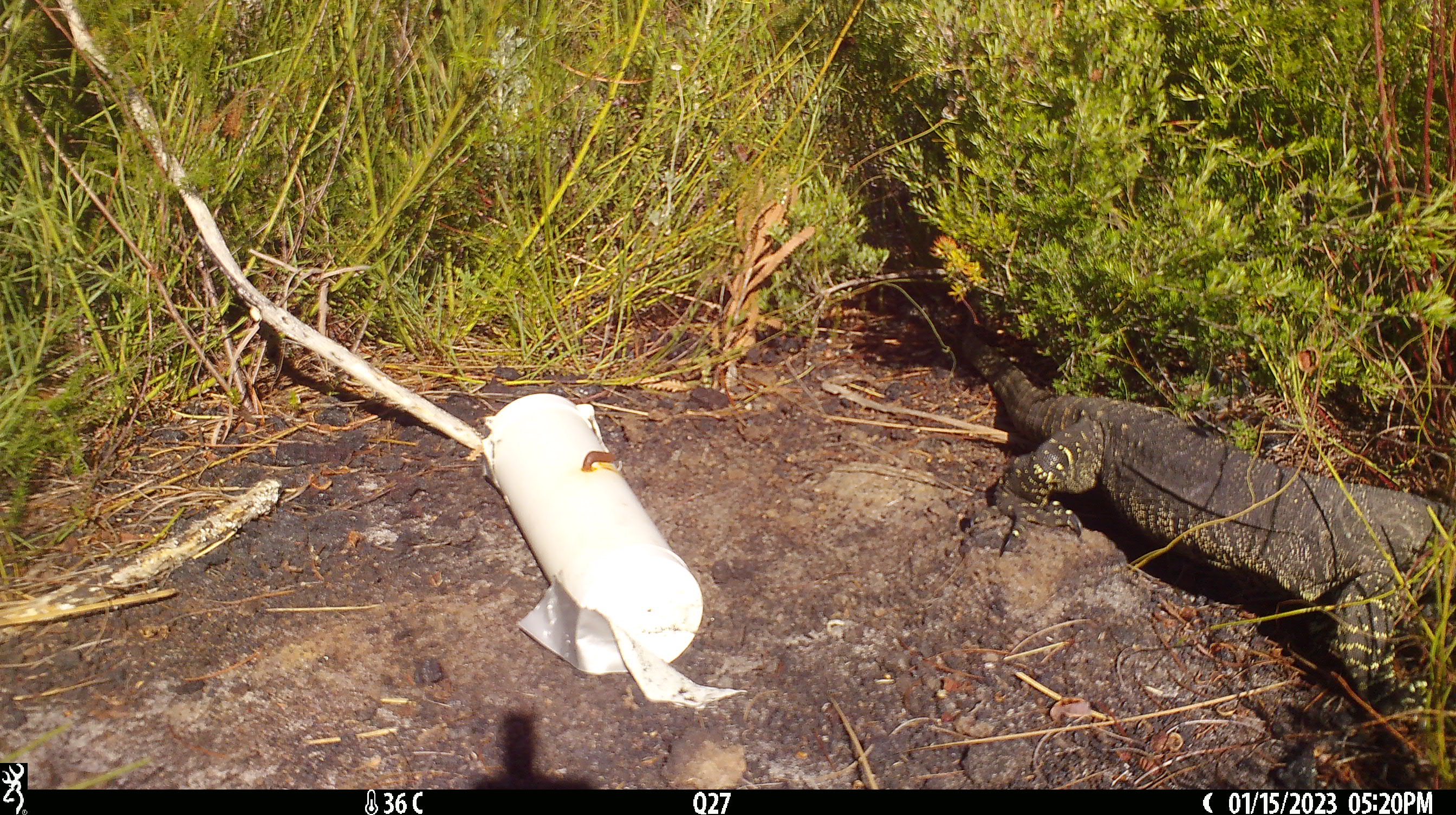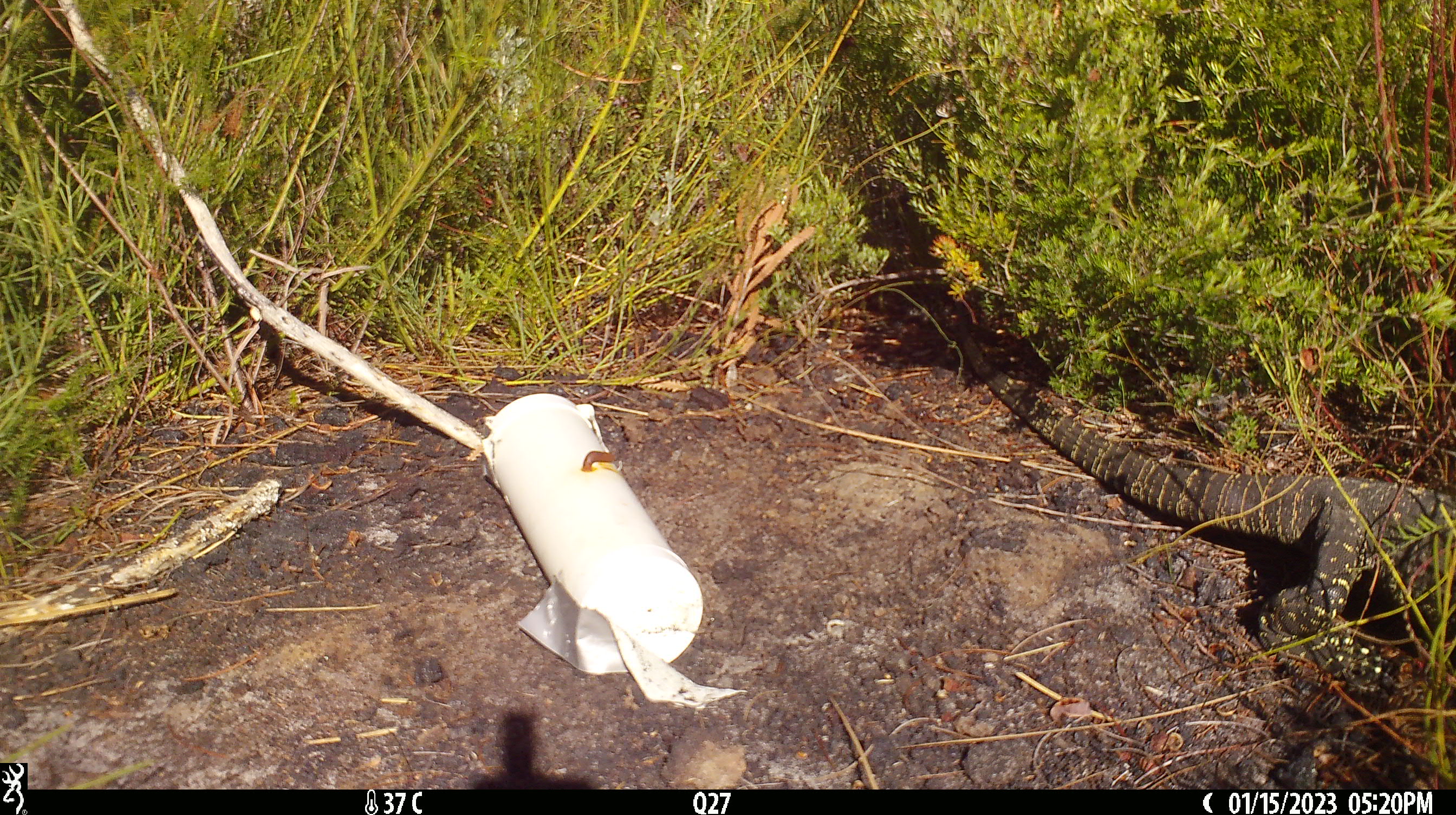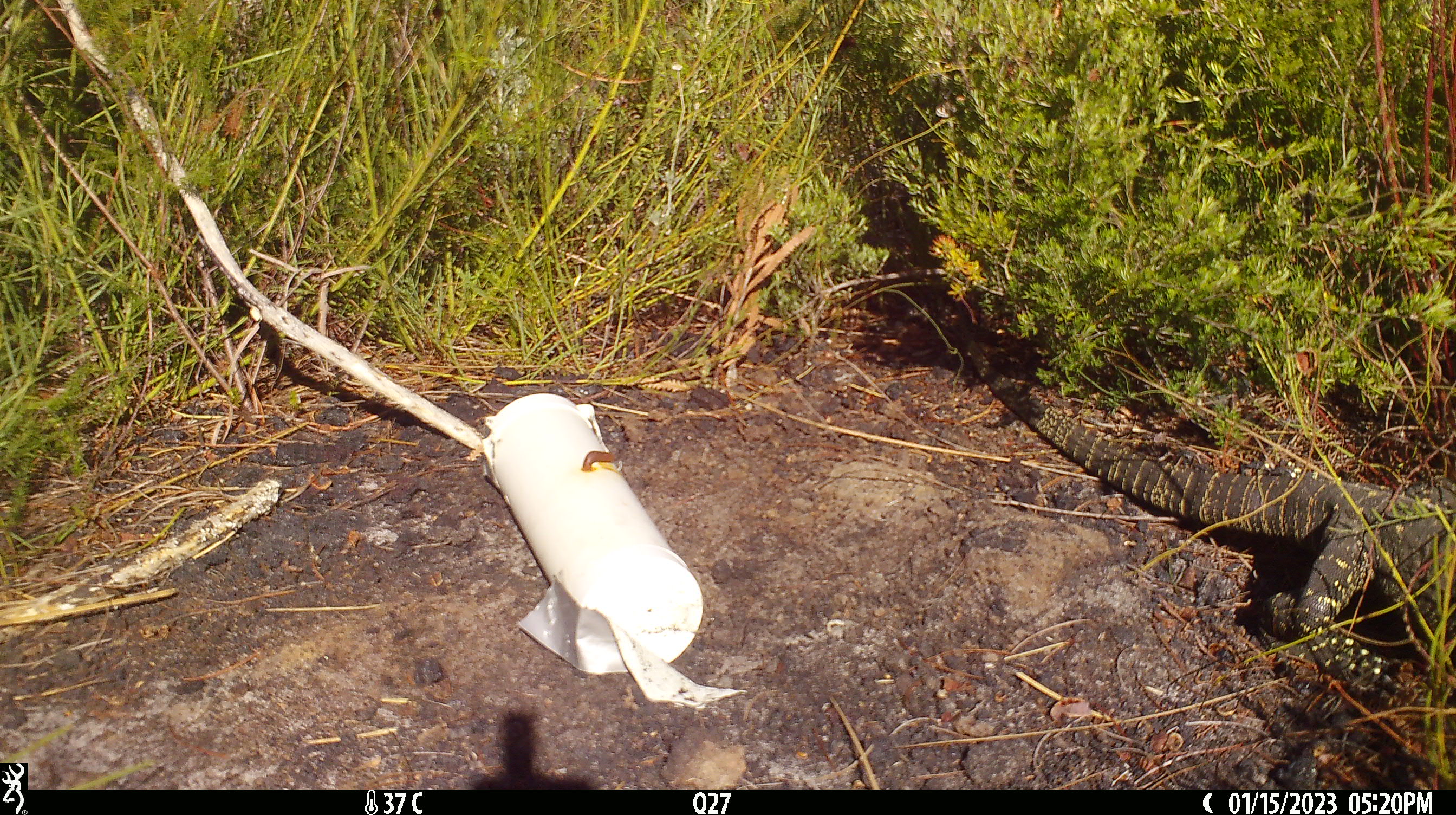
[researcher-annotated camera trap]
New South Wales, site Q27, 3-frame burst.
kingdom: Animalia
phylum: Chordata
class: Reptilia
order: Squamata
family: Varanidae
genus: Varanus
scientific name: Varanus varius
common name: lace monitor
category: goanna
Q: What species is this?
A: Goanna (lace monitor) (Varanus varius).